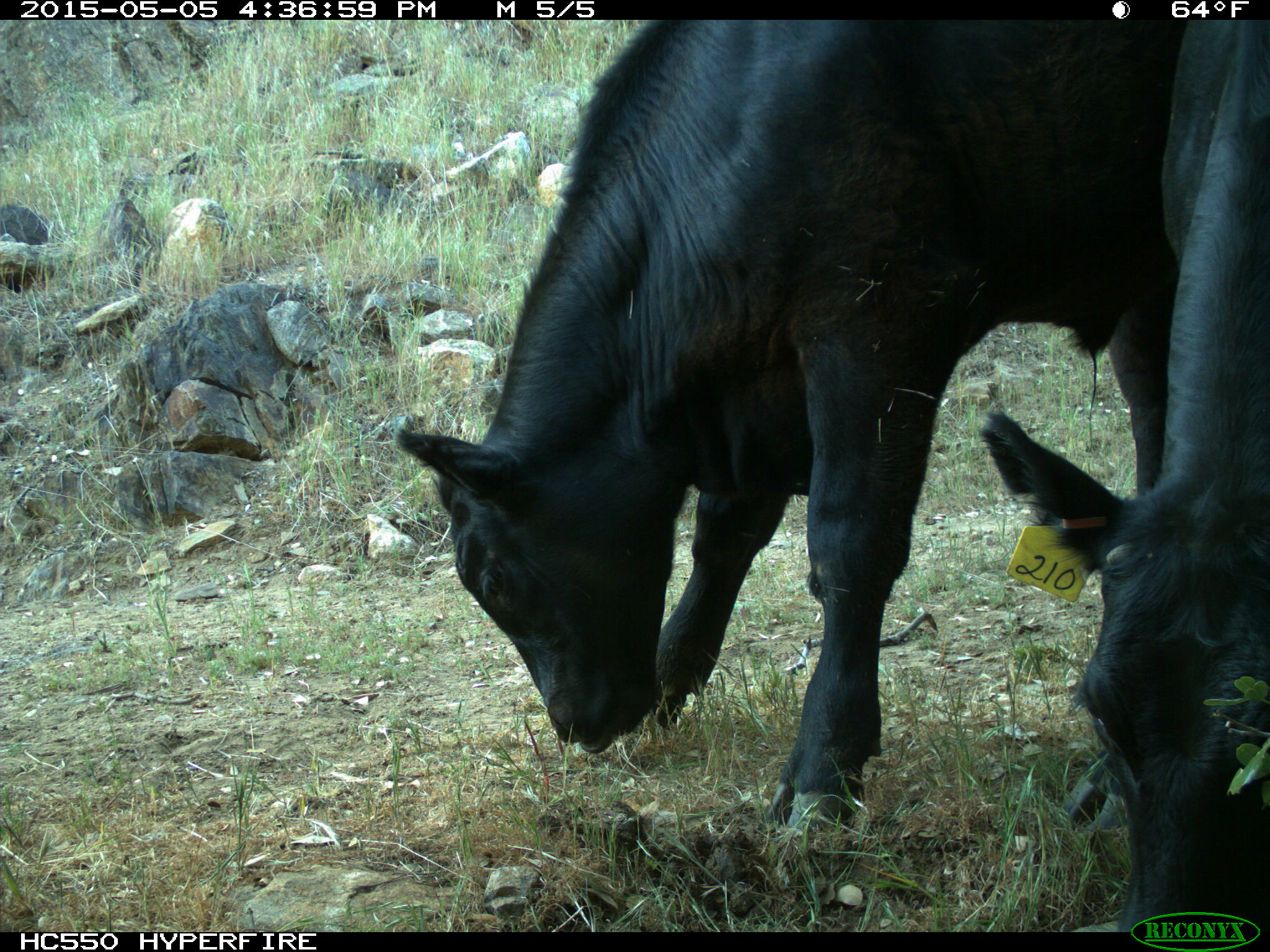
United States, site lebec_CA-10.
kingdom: Animalia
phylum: Chordata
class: Mammalia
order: Artiodactyla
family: Bovidae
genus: Bos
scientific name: Bos taurus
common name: domestic cow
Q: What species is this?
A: Bos taurus (domestic cow).